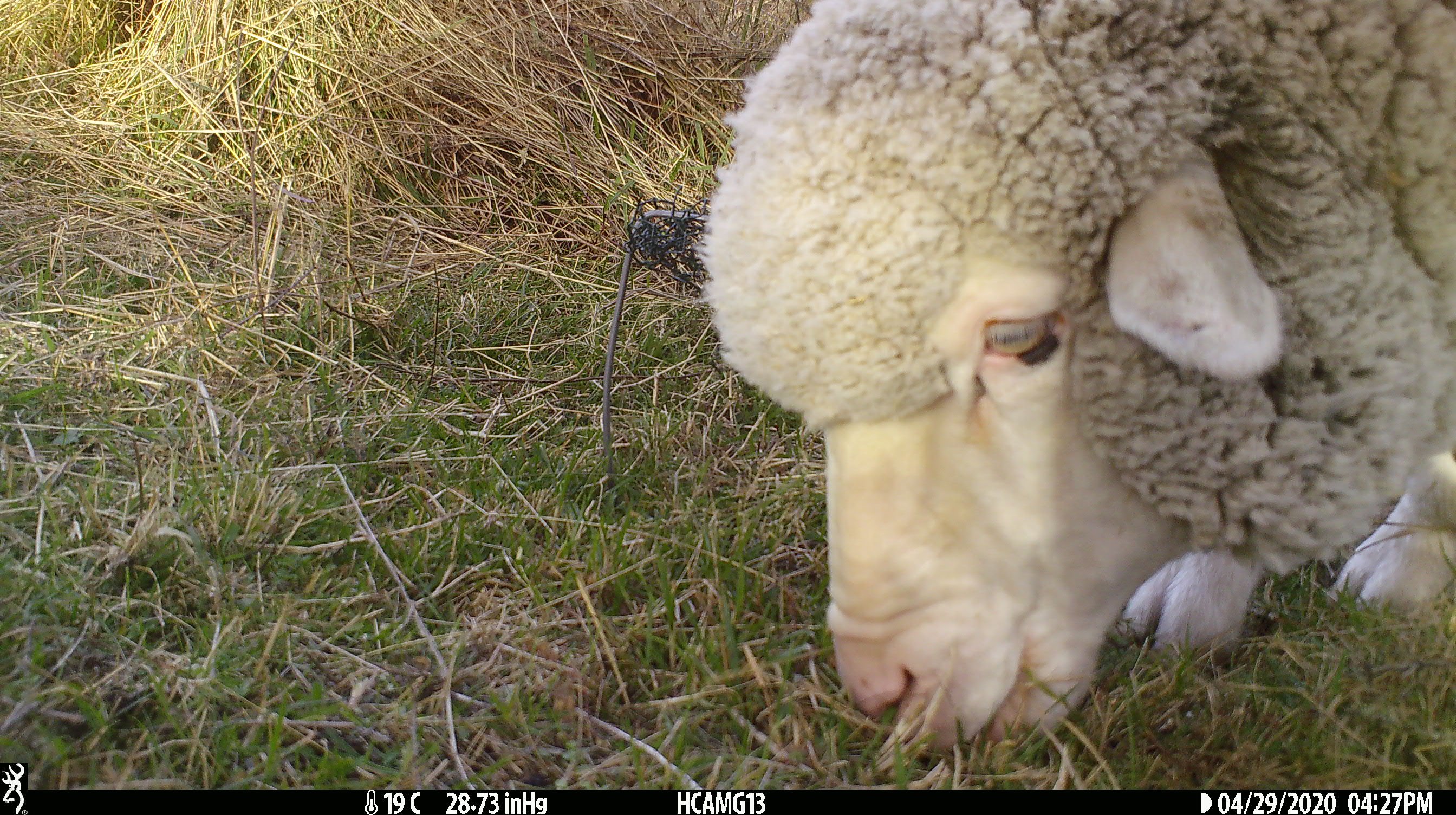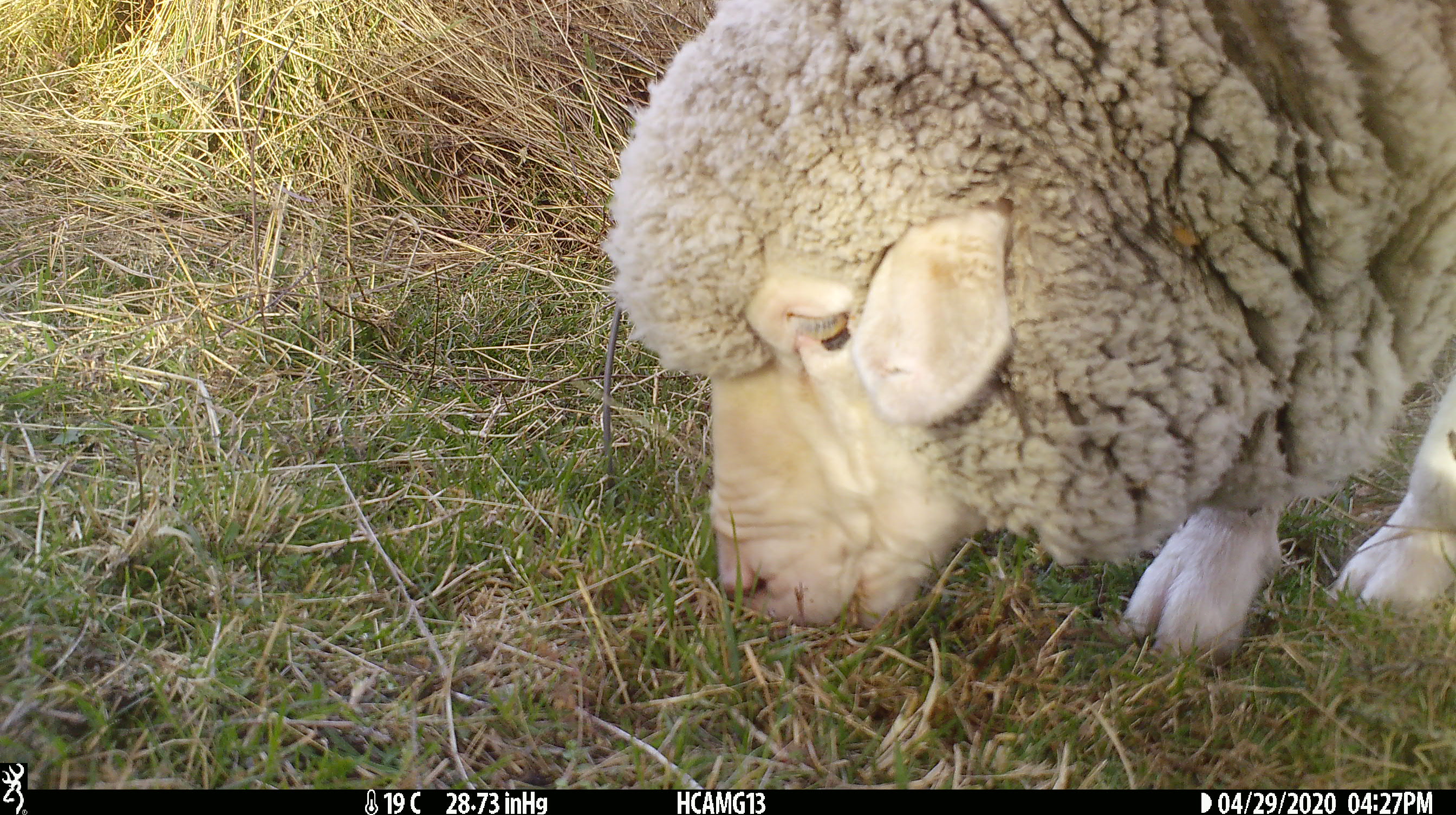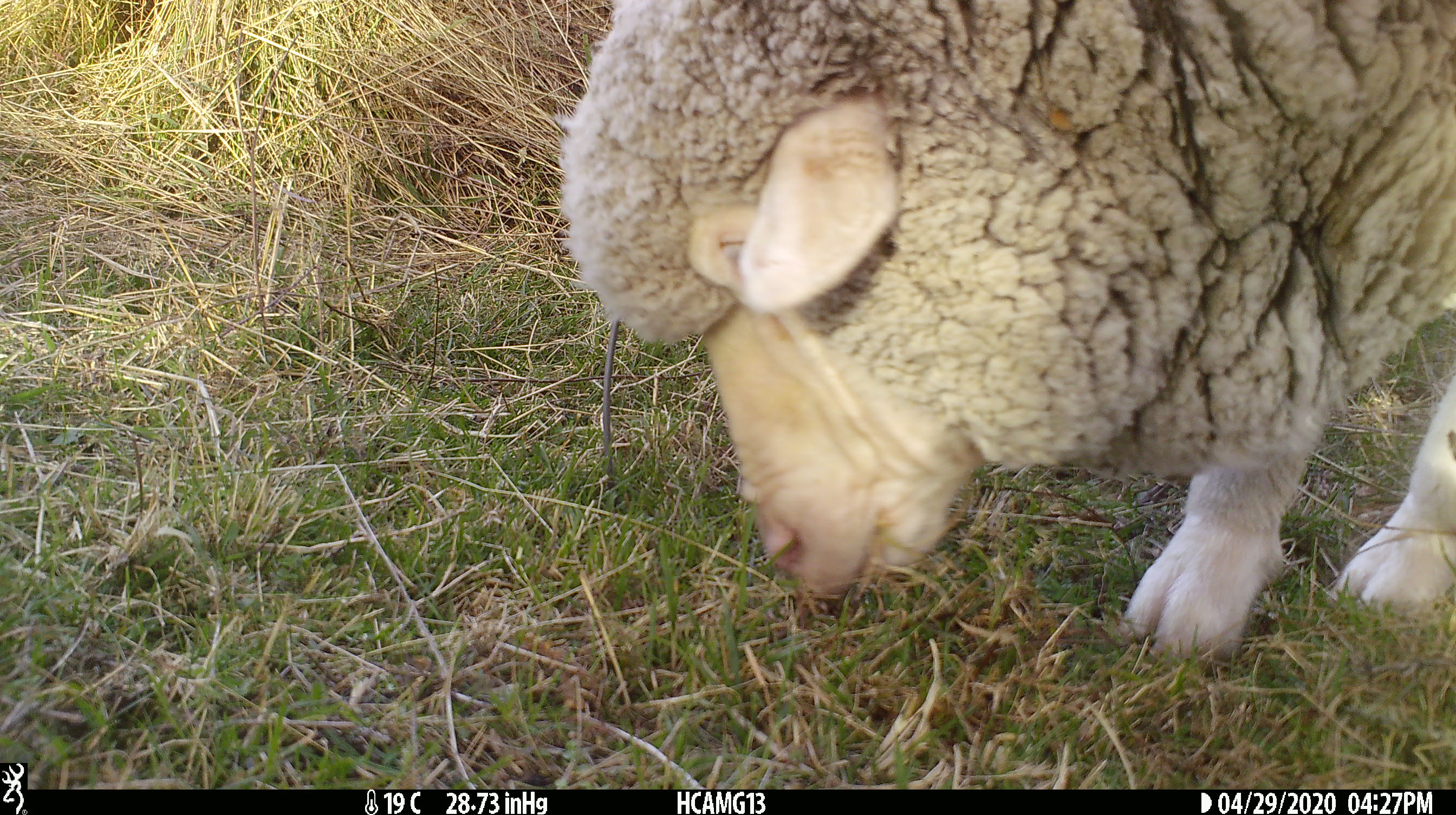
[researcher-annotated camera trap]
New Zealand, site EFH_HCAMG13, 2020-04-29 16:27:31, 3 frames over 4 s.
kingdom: Animalia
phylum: Chordata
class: Mammalia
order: Artiodactyla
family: Bovidae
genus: Ovis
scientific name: Ovis aries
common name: domestic sheep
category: sheep